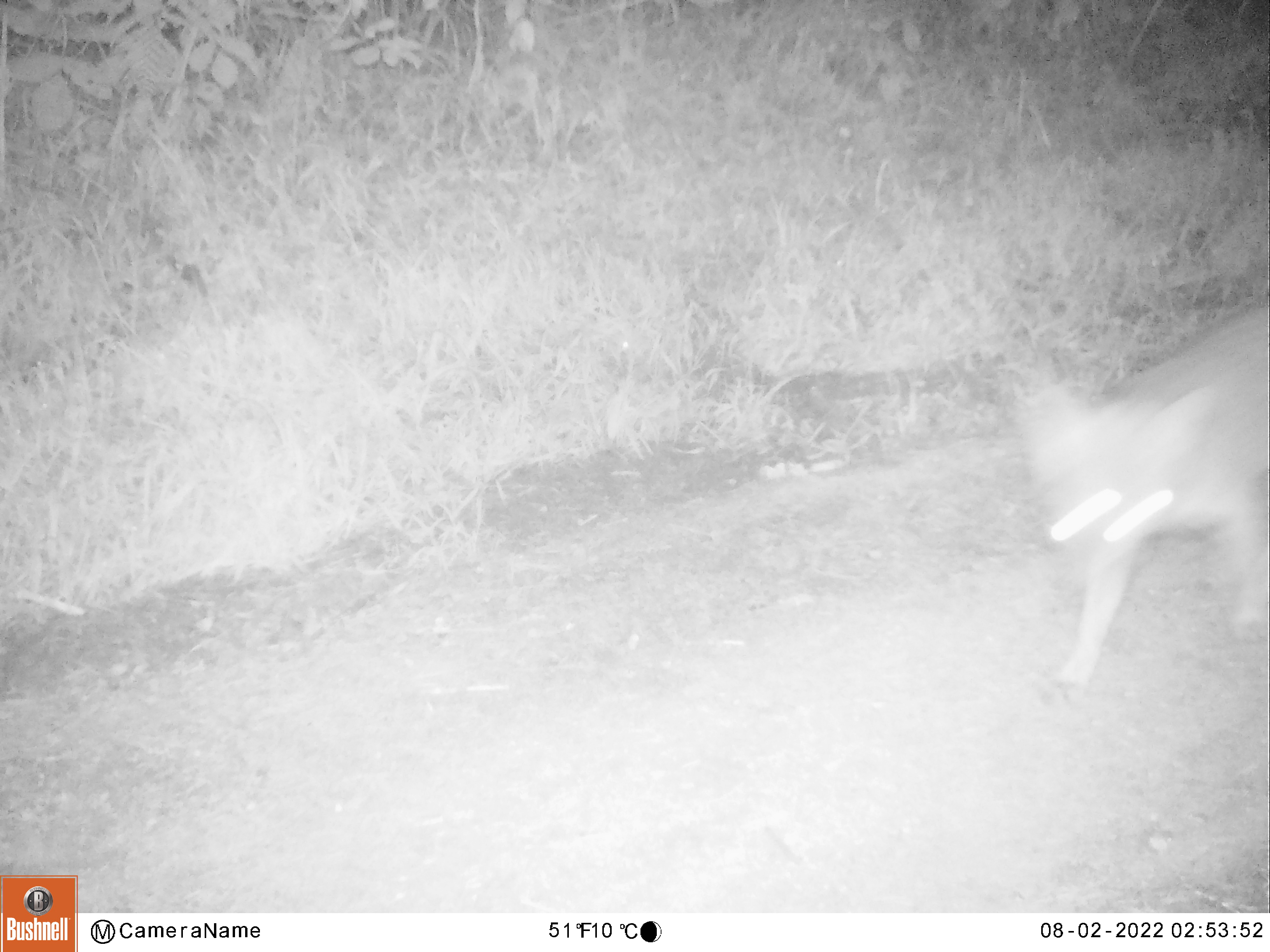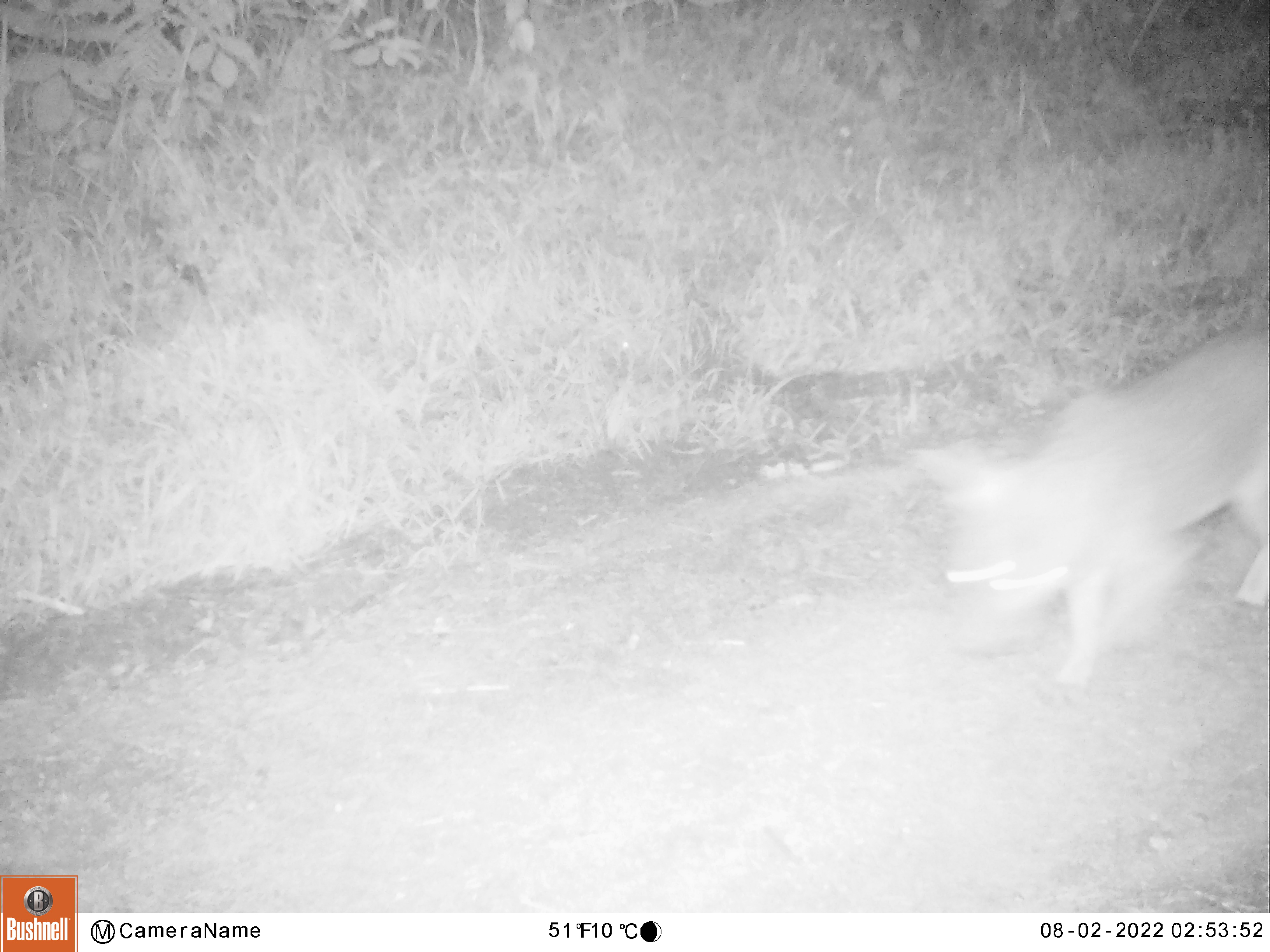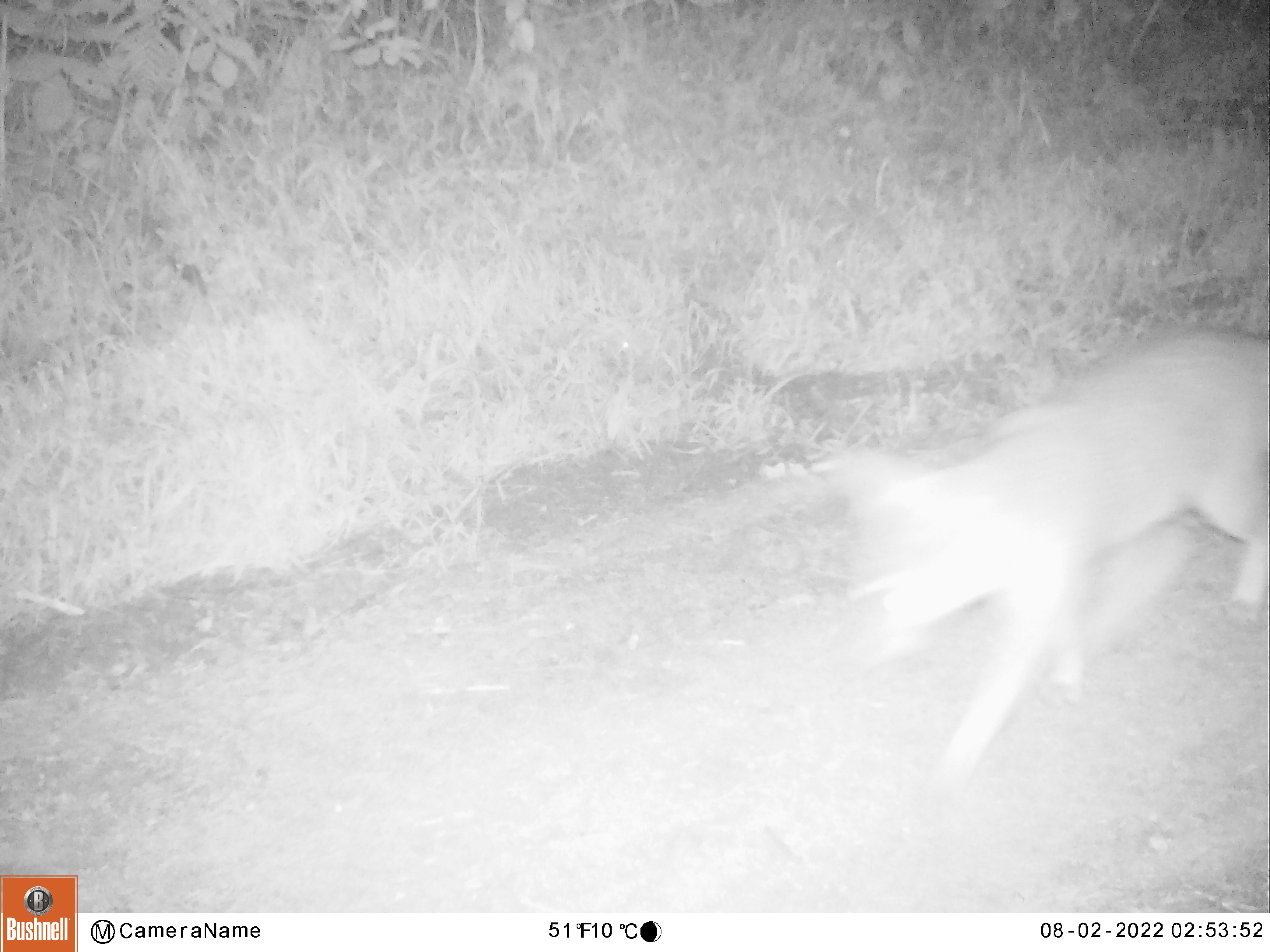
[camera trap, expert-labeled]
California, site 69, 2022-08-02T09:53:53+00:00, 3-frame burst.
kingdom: Animalia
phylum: Chordata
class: Mammalia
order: Carnivora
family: Canidae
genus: Urocyon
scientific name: Urocyon cinereoargenteus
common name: gray fox